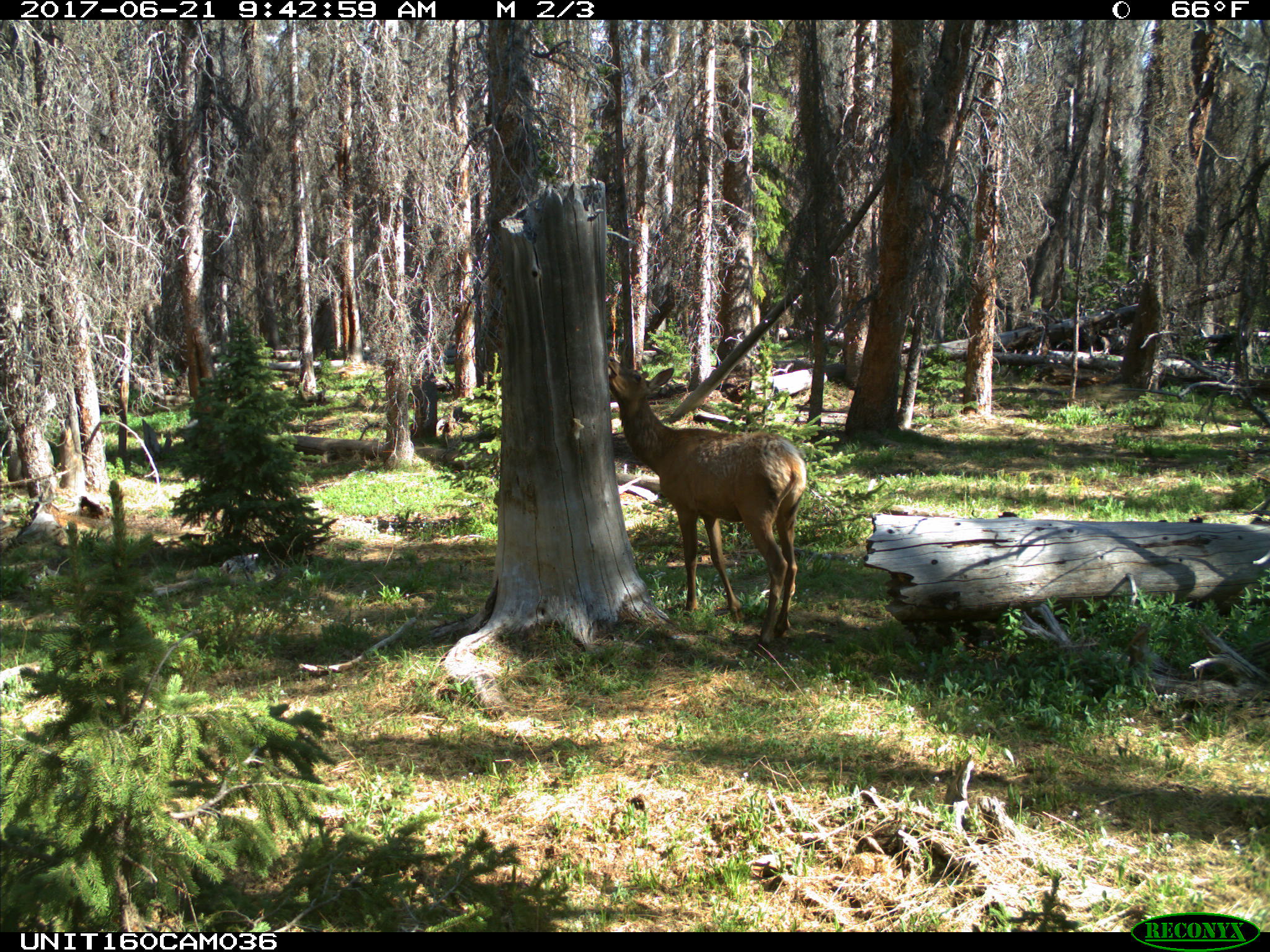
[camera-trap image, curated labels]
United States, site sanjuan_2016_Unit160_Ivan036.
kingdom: Animalia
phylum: Chordata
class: Mammalia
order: Artiodactyla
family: Cervidae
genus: Cervus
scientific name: Cervus elaphus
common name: red deer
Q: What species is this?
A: Cervus elaphus (red deer).